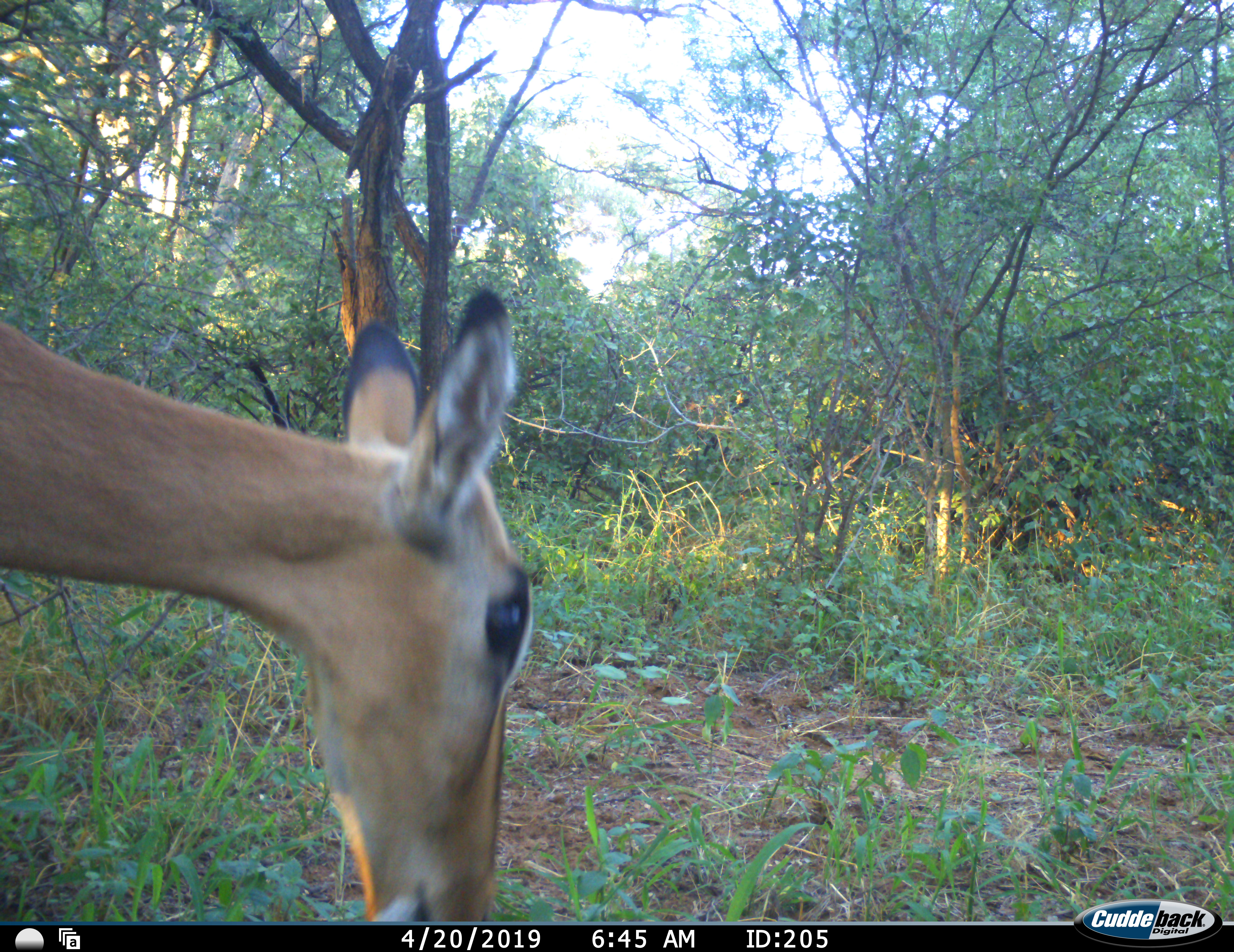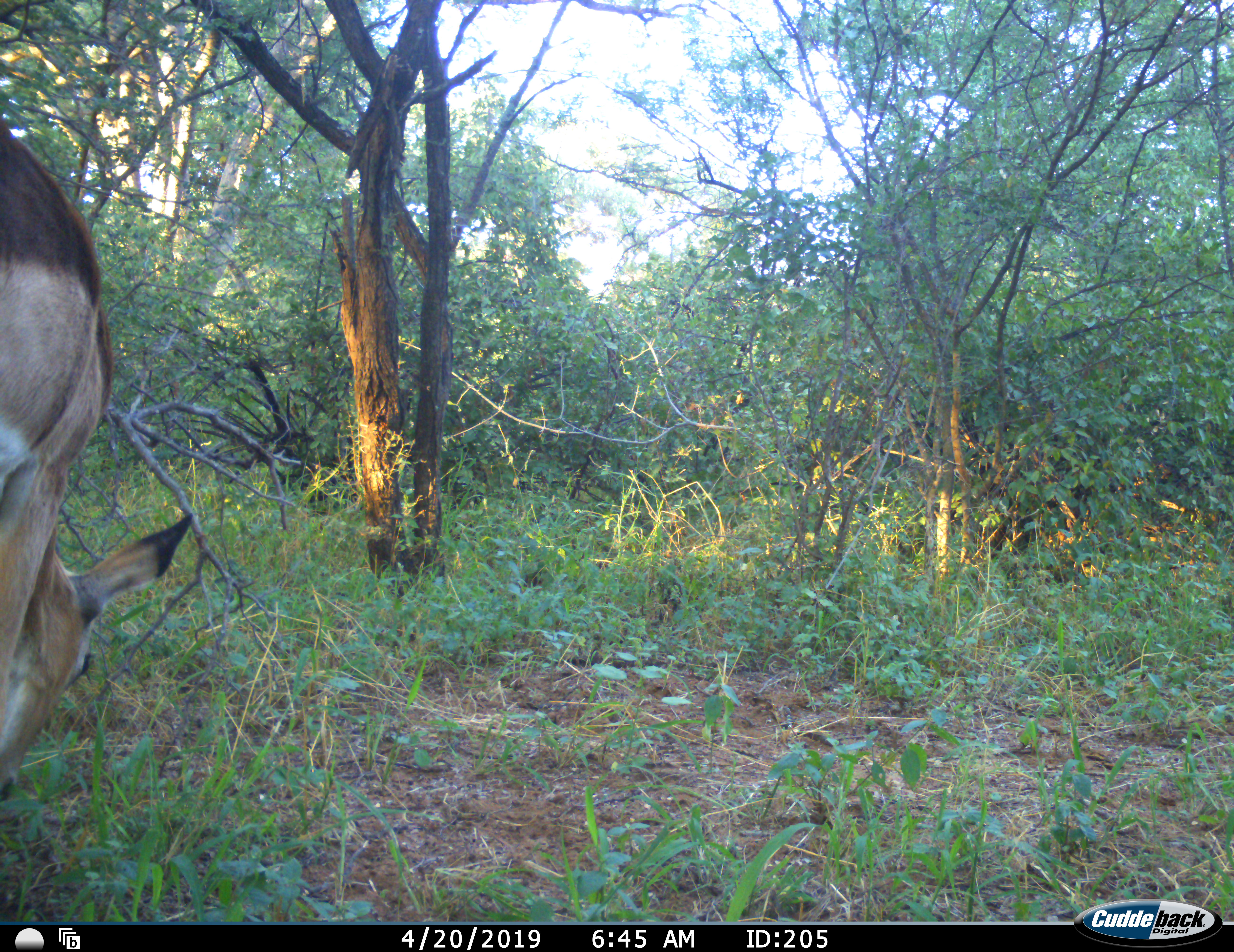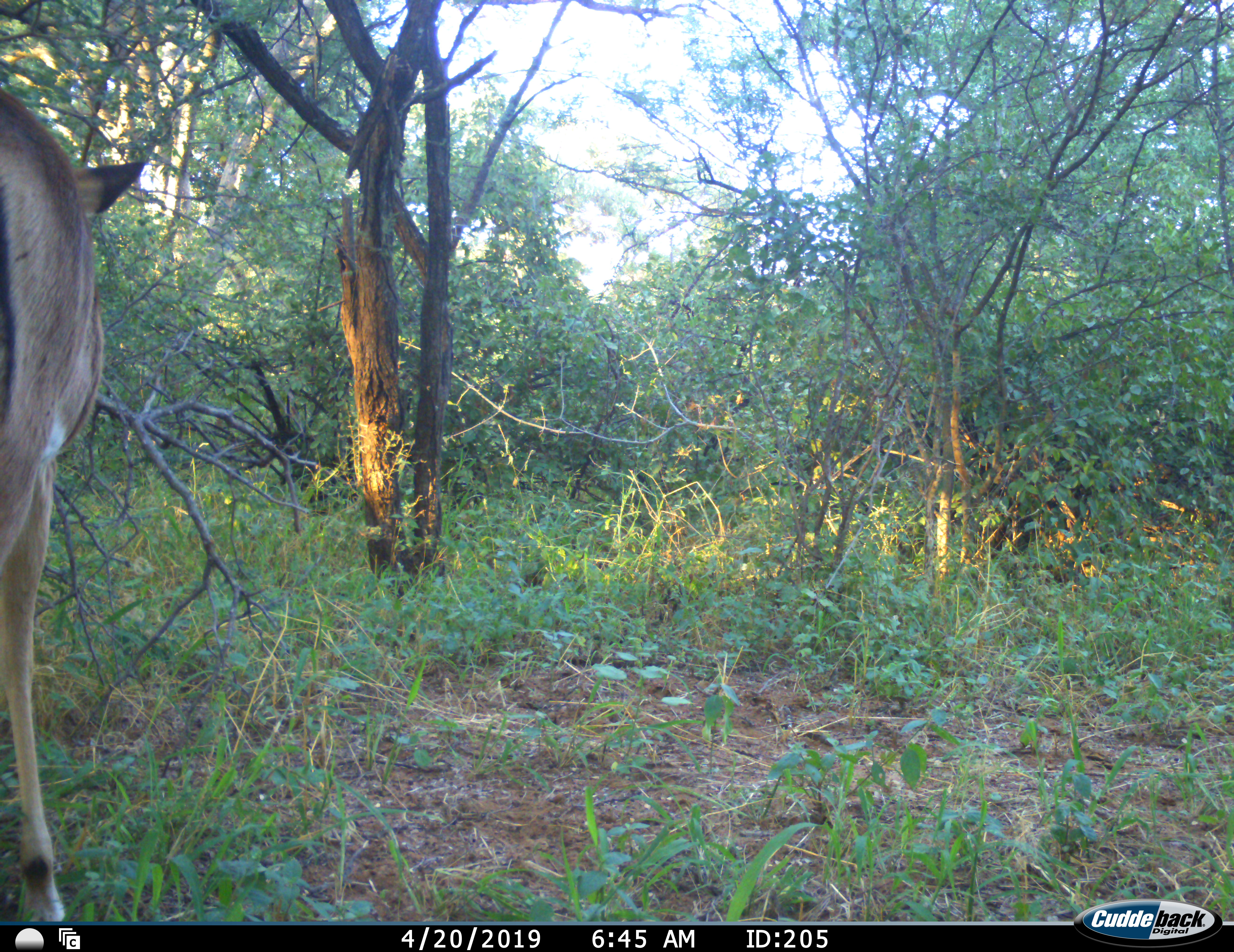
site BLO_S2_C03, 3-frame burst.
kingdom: Animalia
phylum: Chordata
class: Mammalia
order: Artiodactyla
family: Bovidae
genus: Aepyceros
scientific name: Aepyceros melampus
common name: impala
Impala (Aepyceros melampus), count 1. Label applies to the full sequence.